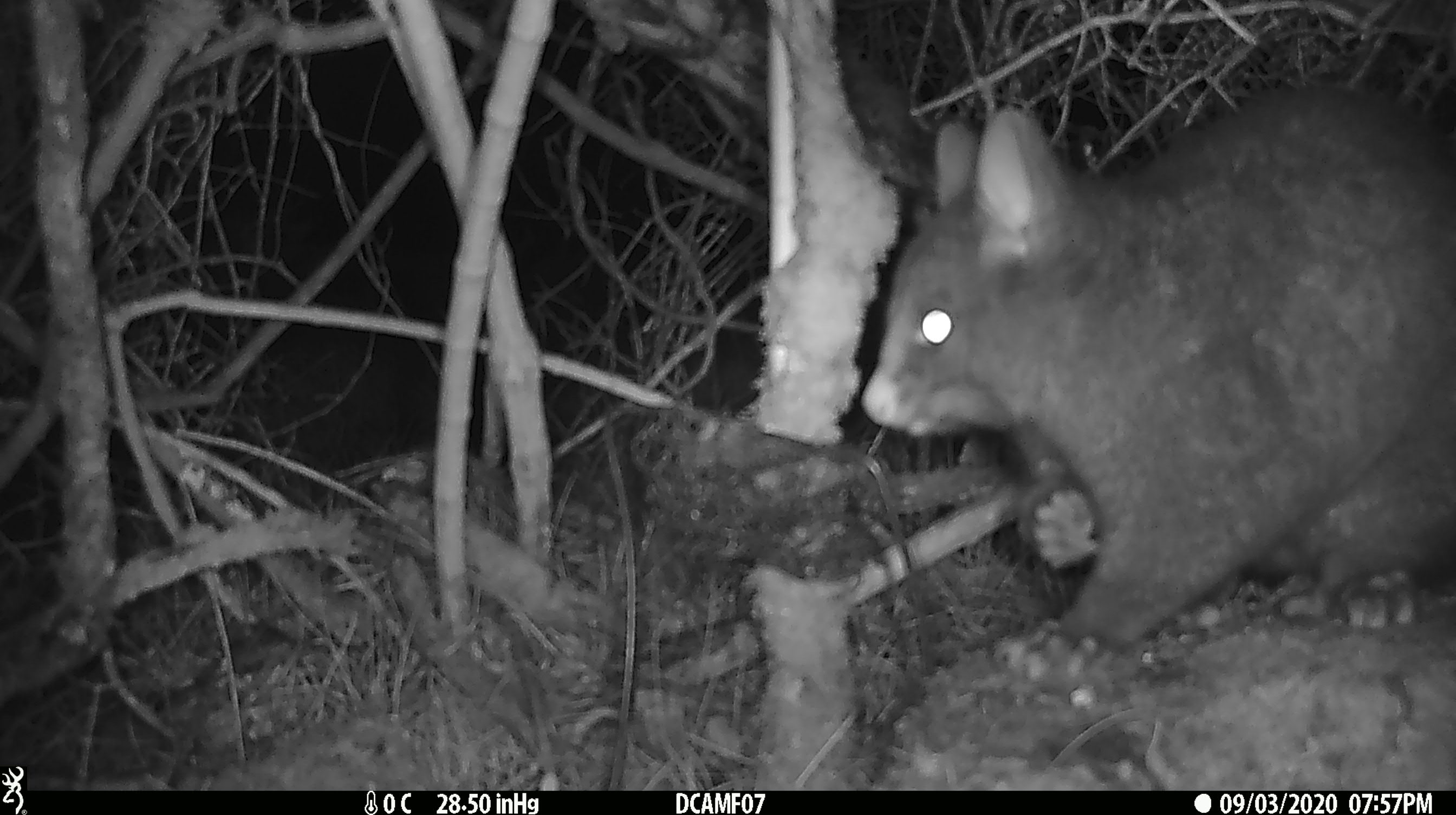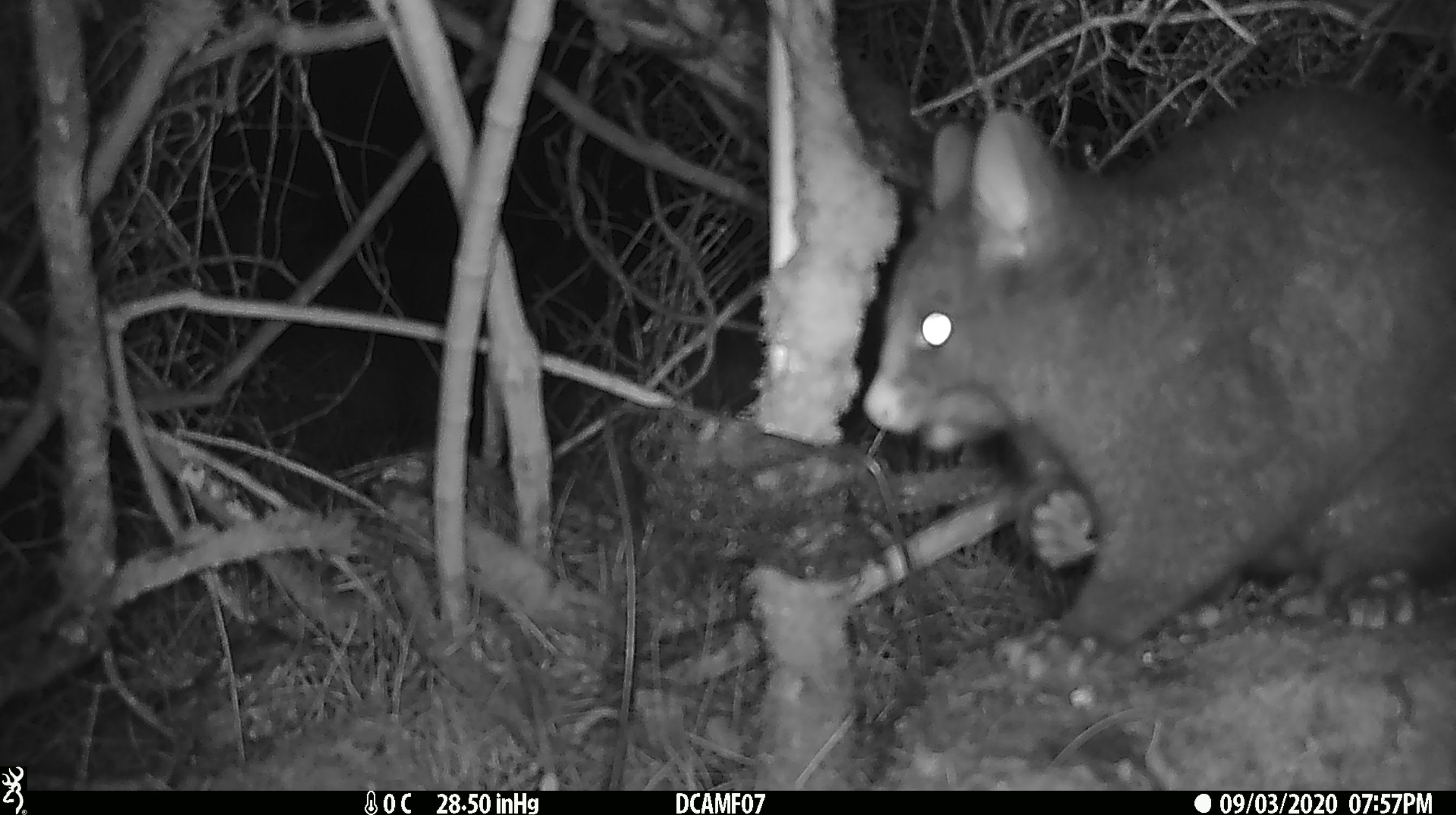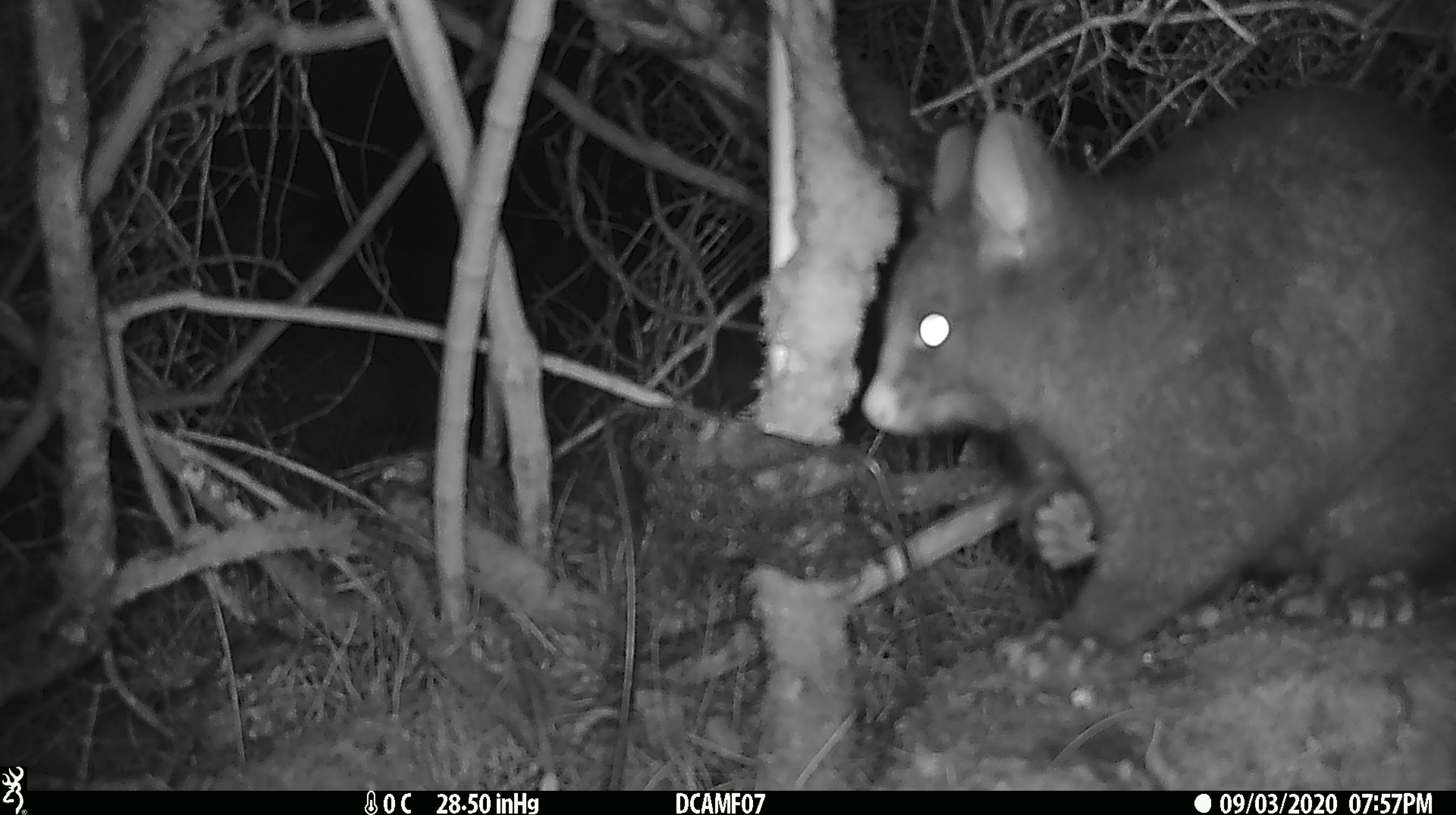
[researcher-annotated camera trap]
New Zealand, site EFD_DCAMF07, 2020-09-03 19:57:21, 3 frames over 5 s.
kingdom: Animalia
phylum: Chordata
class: Mammalia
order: Diprotodontia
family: Phalangeridae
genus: Trichosurus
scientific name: Trichosurus vulpecula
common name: common brushtail possum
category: possum